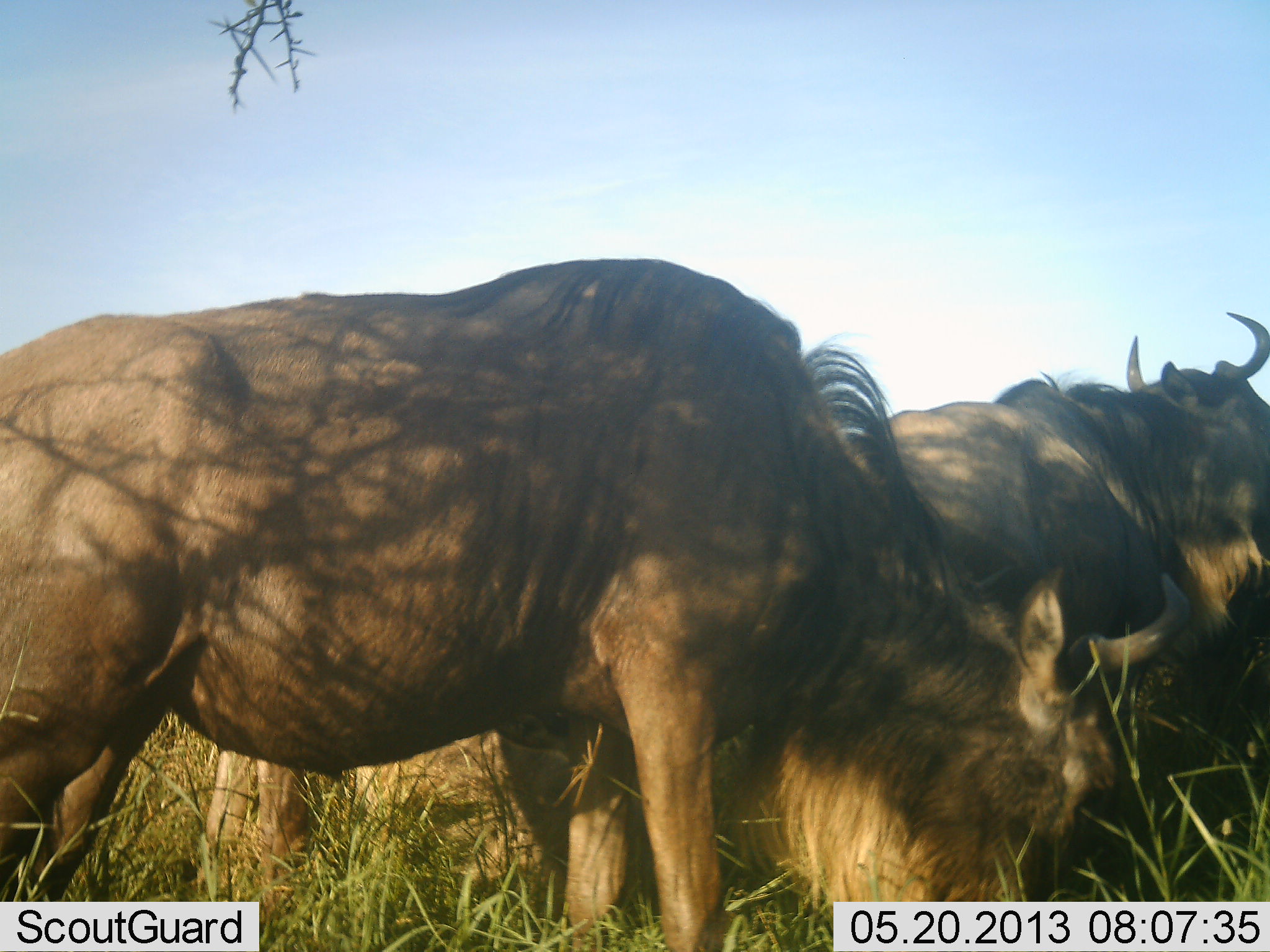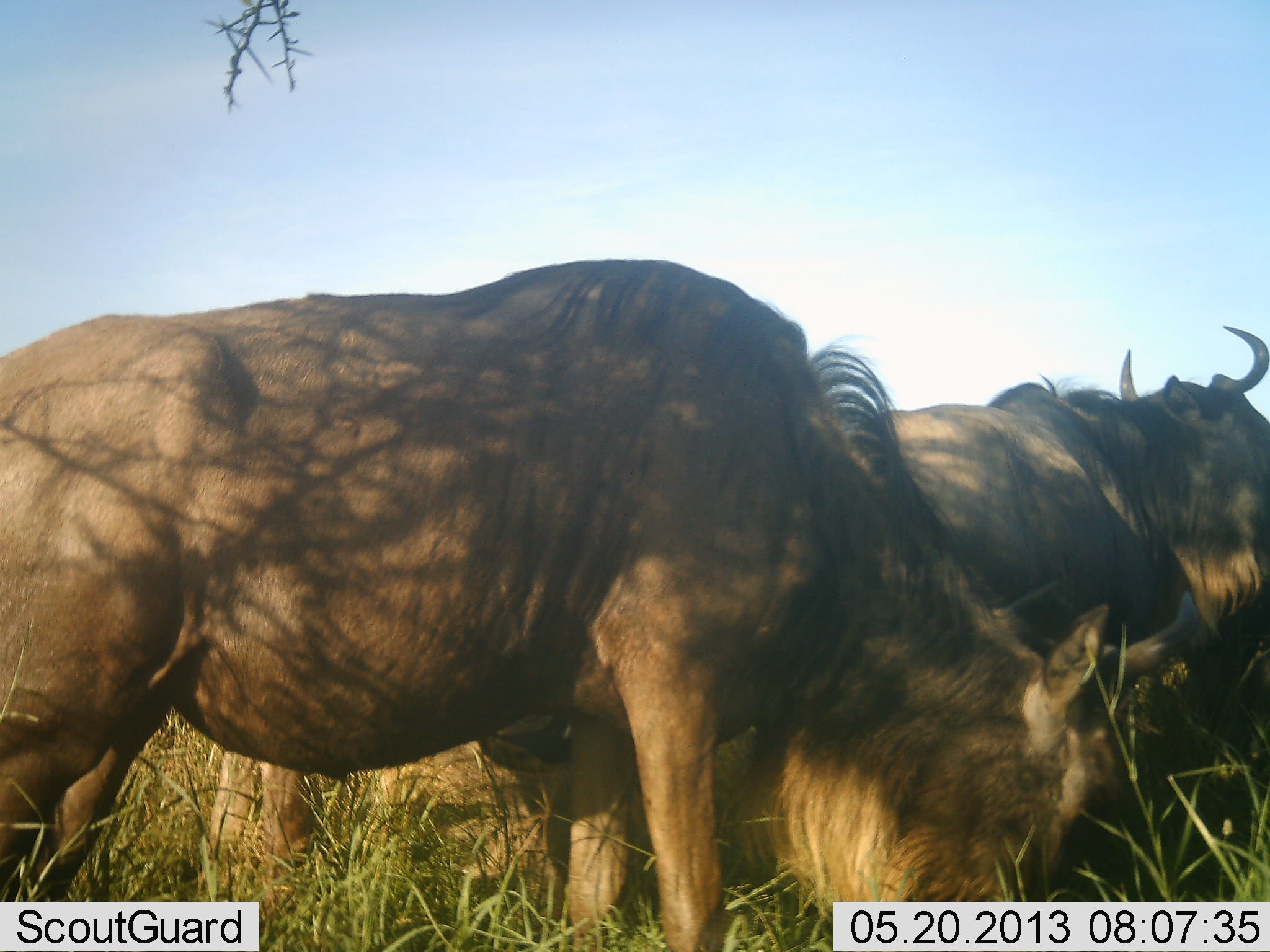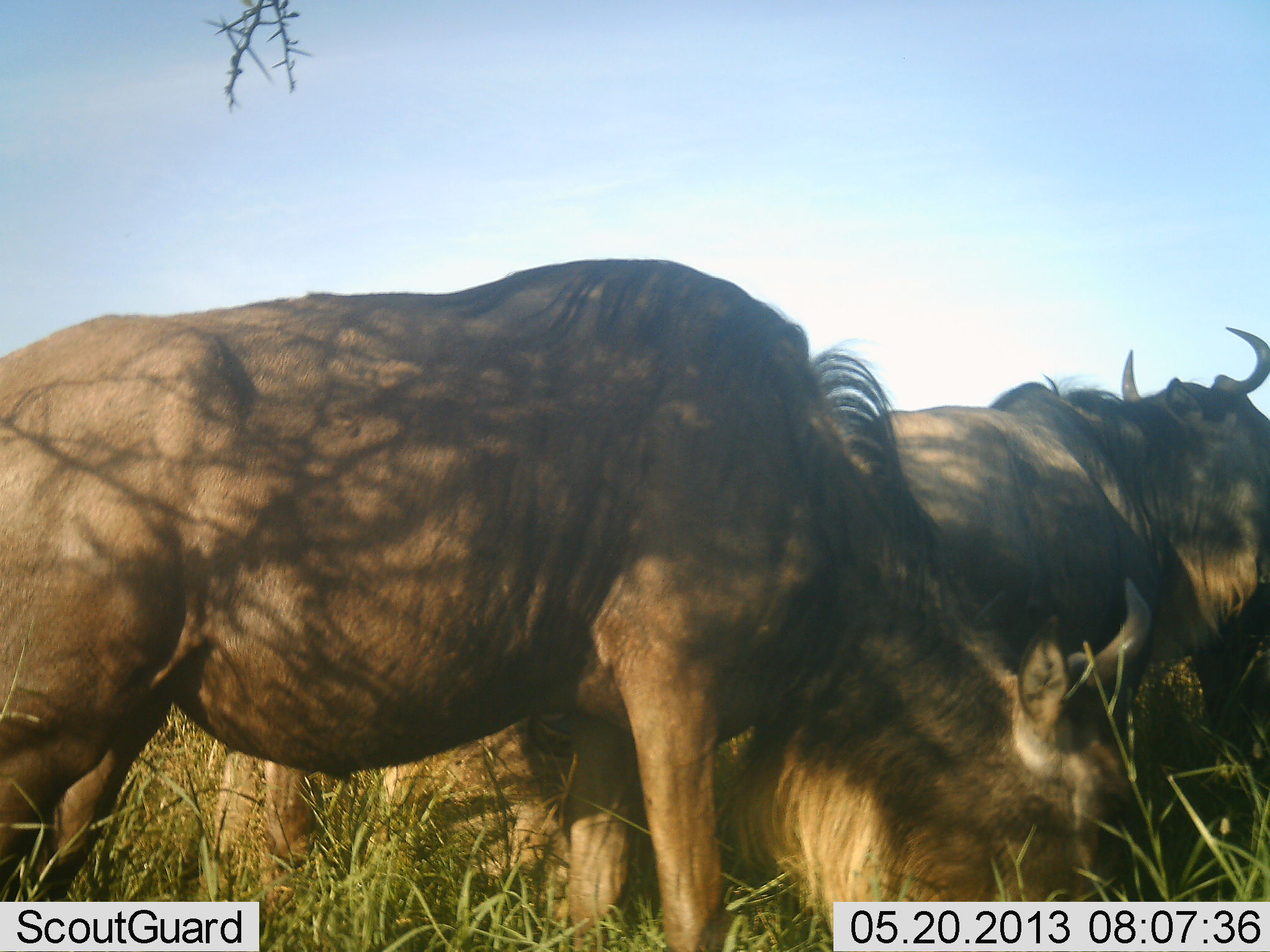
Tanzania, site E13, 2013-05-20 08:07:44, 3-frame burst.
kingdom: Animalia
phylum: Chordata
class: Mammalia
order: Artiodactyla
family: Bovidae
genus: Connochaetes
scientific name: Connochaetes taurinus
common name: blue wildebeest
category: wildebeest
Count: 3.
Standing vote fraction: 70%.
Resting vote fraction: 0%.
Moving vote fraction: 0%.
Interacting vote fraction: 0%.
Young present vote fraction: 0%.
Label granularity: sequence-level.